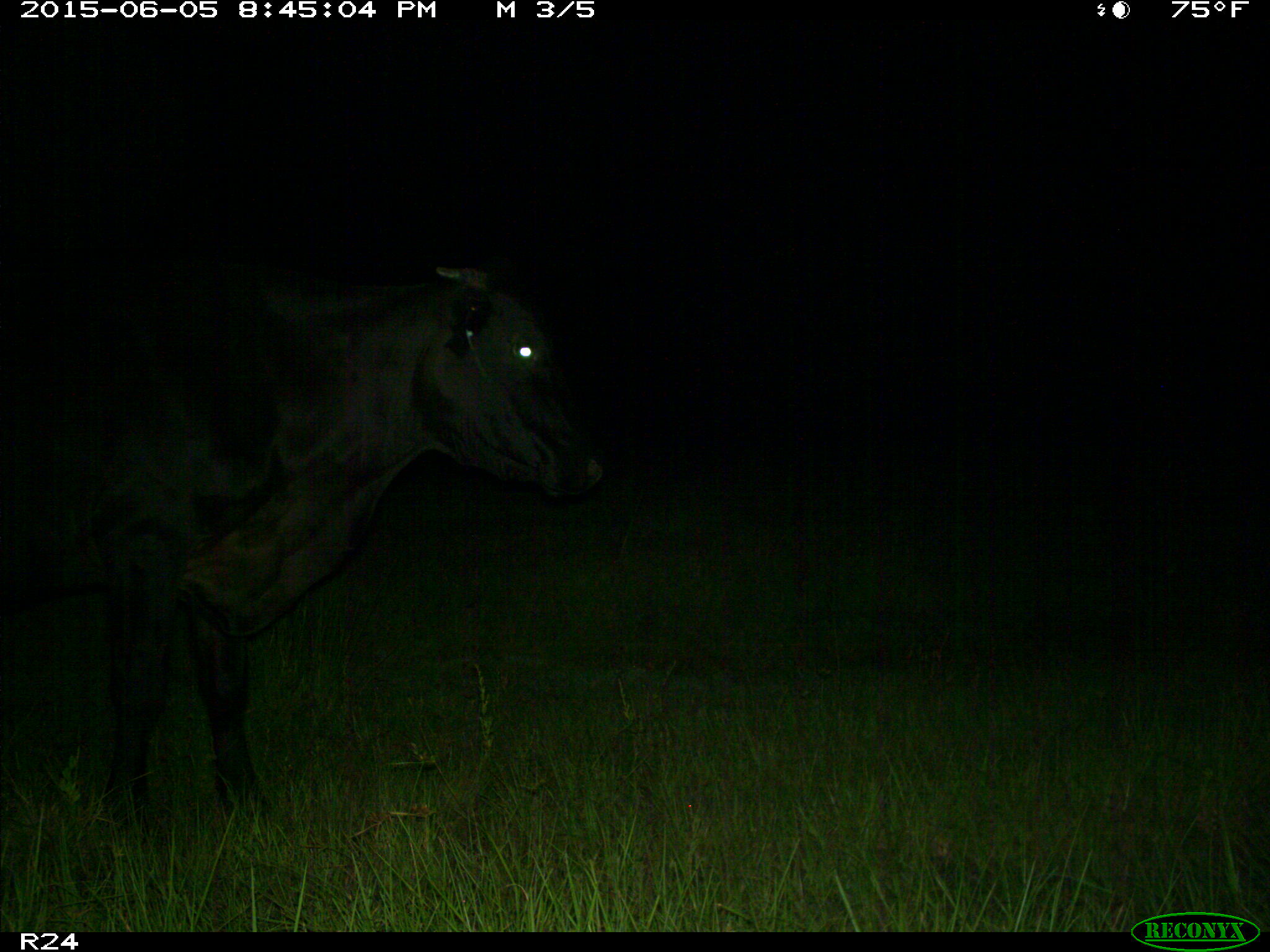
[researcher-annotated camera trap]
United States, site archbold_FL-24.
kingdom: Animalia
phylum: Chordata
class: Mammalia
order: Artiodactyla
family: Bovidae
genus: Bos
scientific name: Bos taurus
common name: domestic cow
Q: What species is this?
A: Bos taurus (domestic cow).